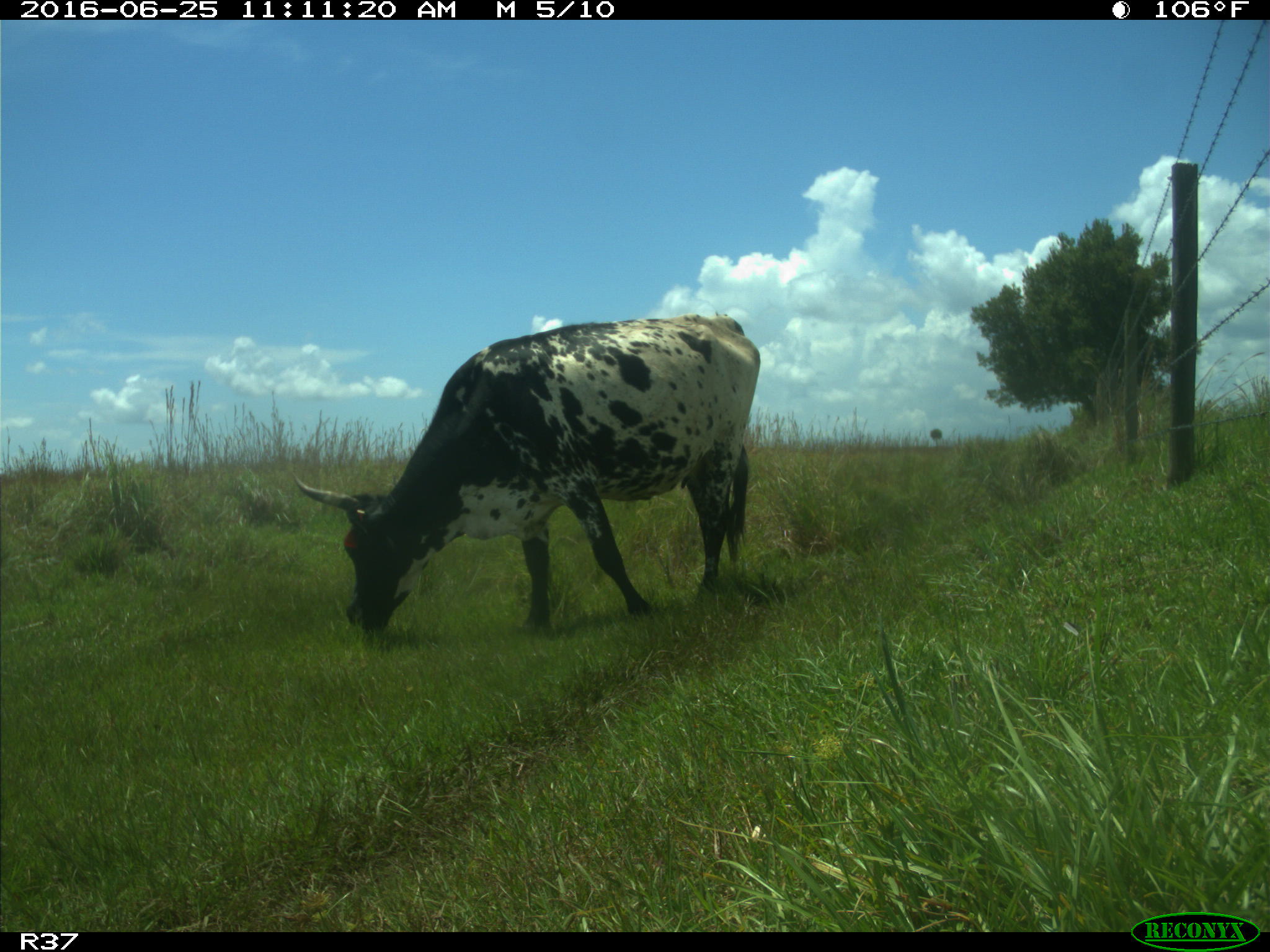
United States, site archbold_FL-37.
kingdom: Animalia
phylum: Chordata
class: Mammalia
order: Artiodactyla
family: Bovidae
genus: Bos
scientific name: Bos taurus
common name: domestic cow